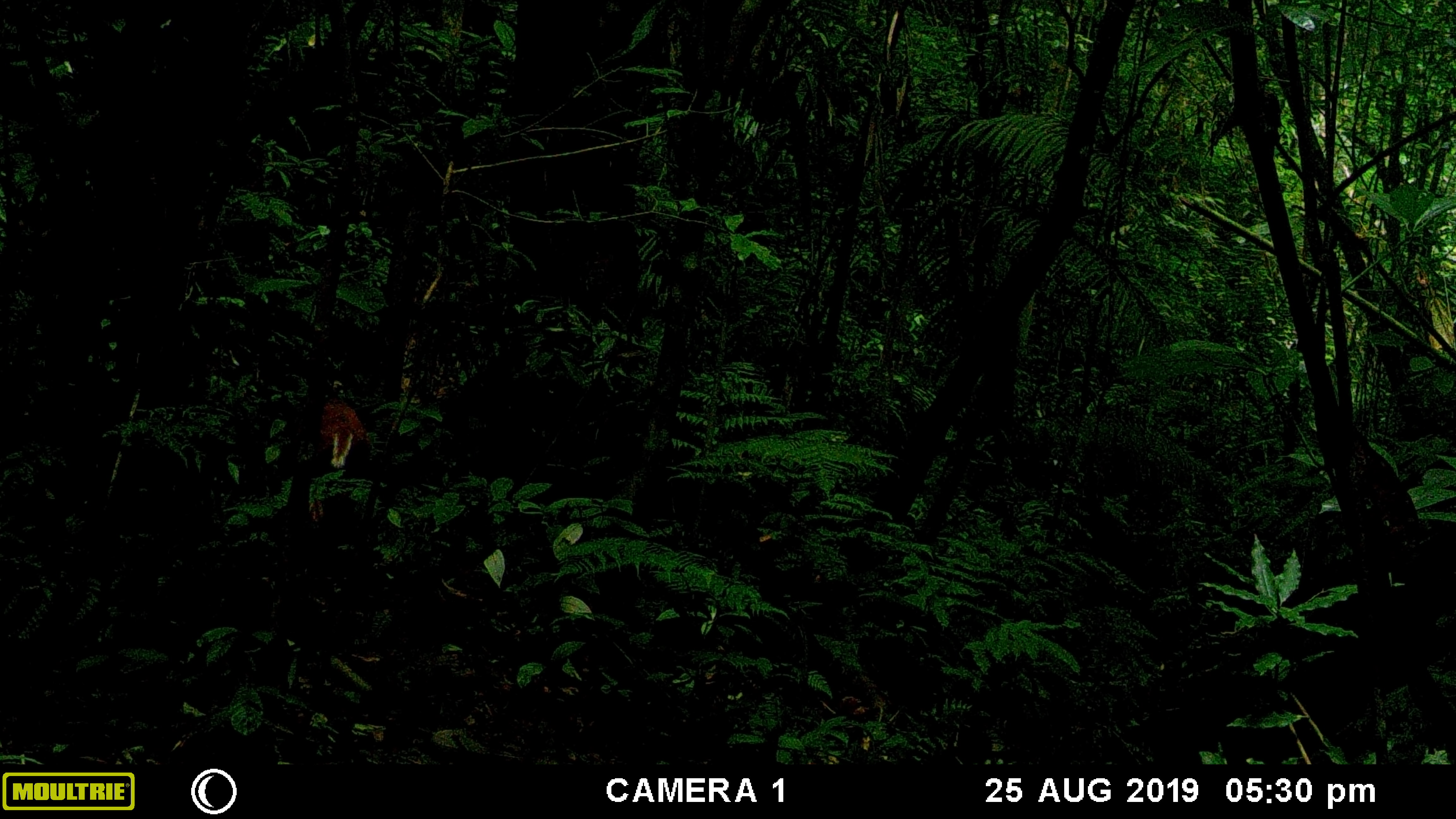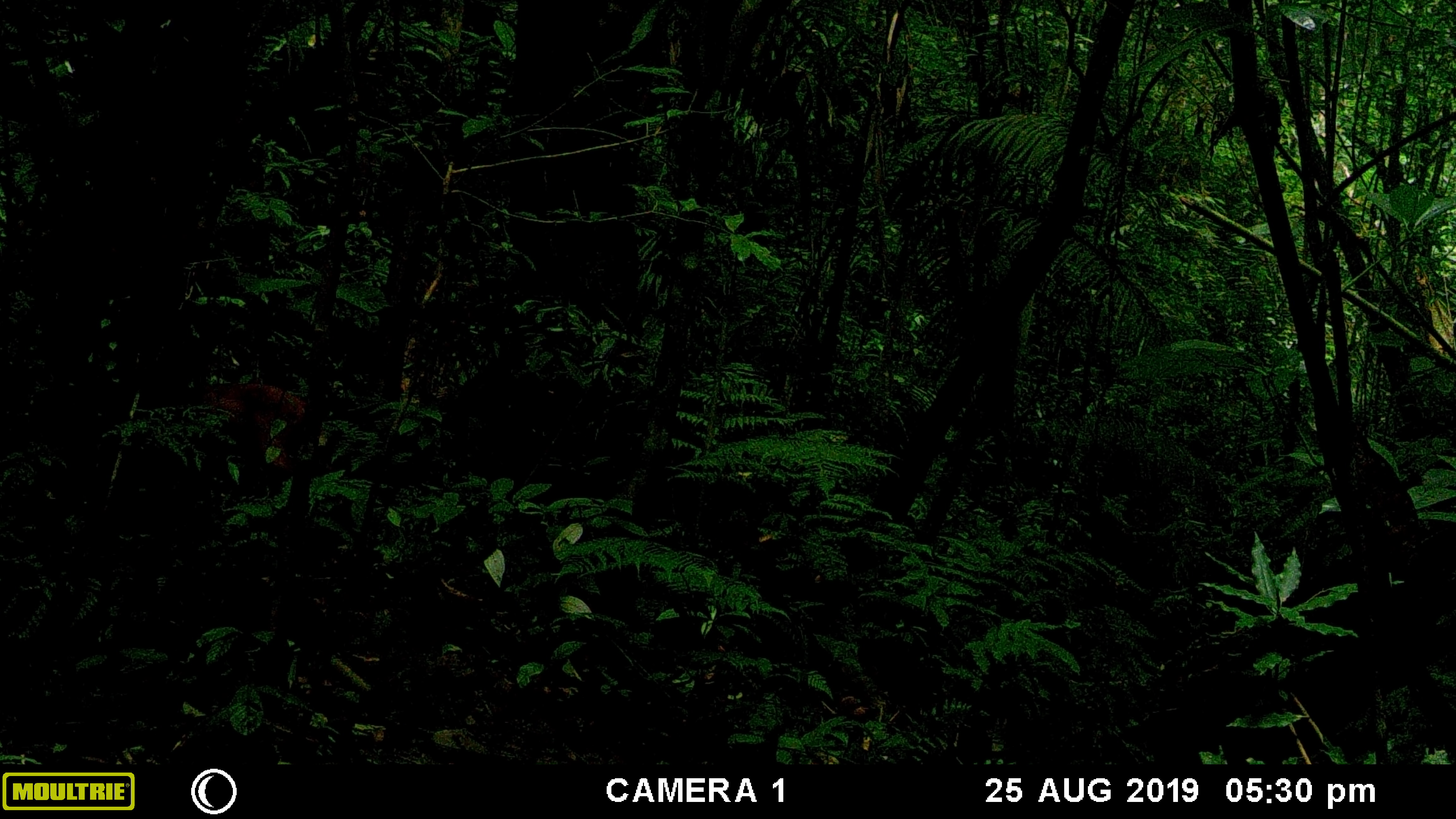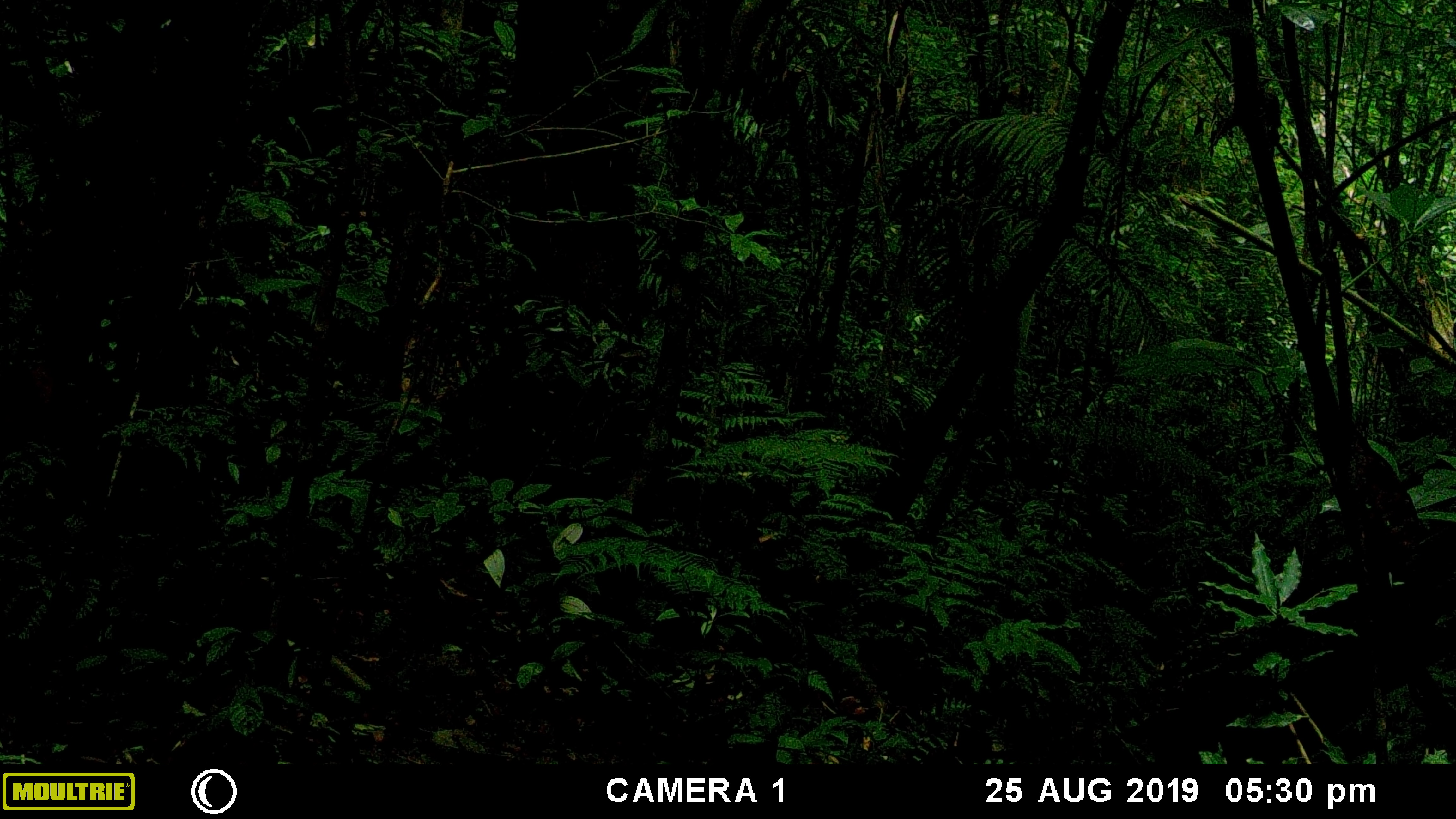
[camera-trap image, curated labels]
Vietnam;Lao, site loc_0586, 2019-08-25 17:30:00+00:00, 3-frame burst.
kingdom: Animalia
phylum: Chordata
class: Mammalia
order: Artiodactyla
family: Cervidae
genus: Muntiacus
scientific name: Muntiacus muntjak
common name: red muntjac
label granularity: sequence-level